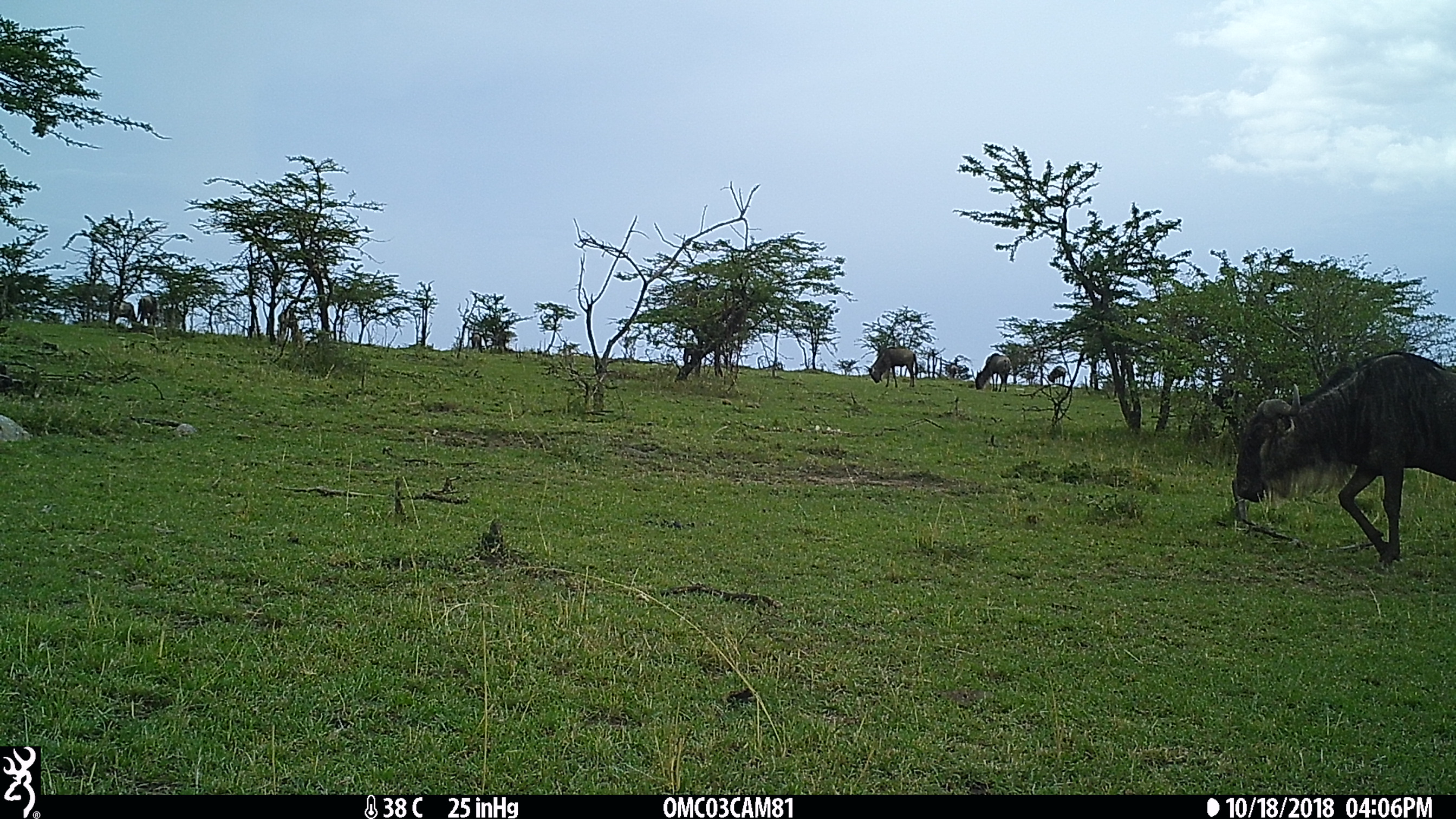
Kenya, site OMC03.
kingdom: Animalia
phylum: Chordata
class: Mammalia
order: Artiodactyla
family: Bovidae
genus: Connochaetes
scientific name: Connochaetes taurinus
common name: blue wildebeest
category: wildebeest